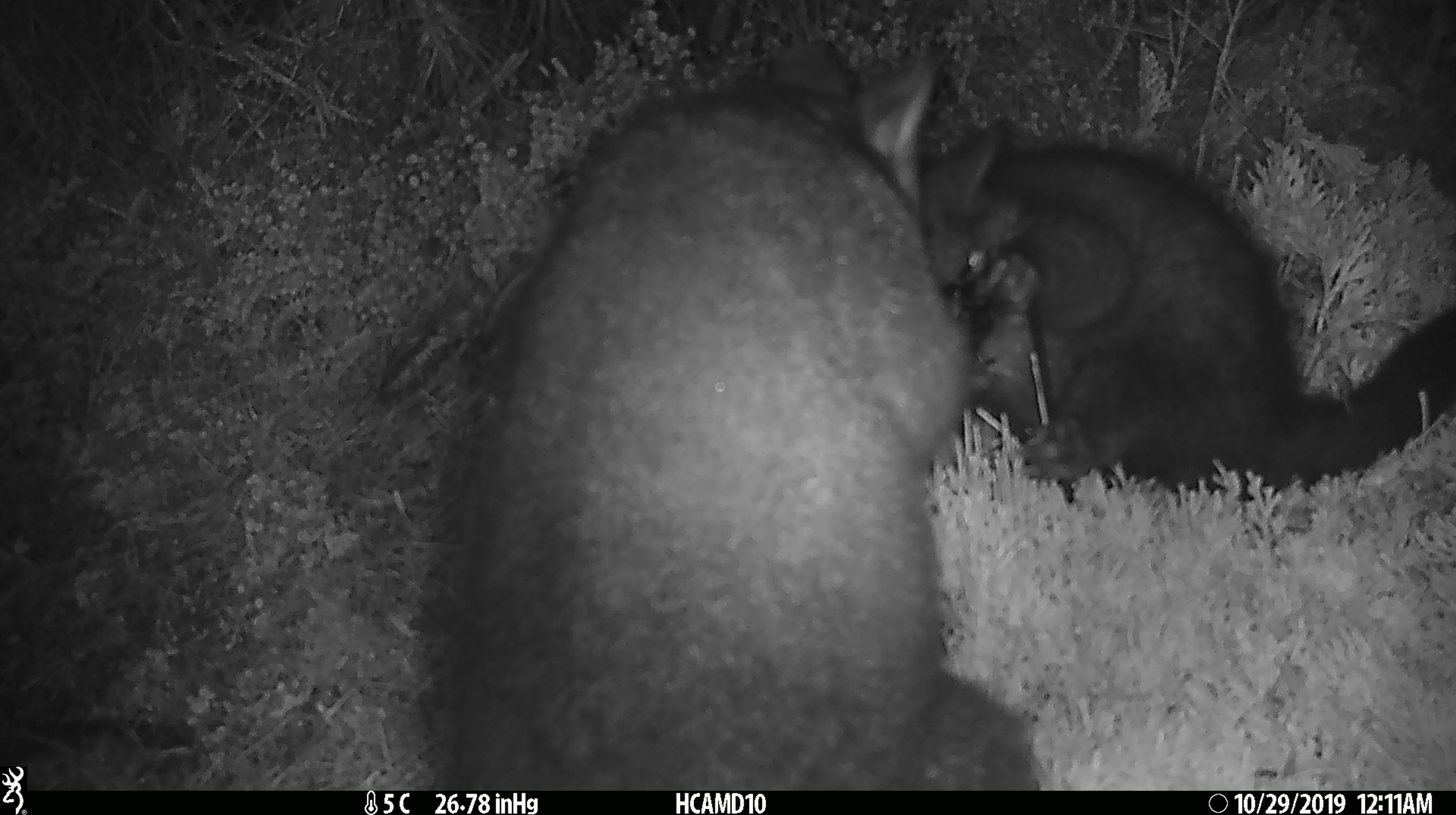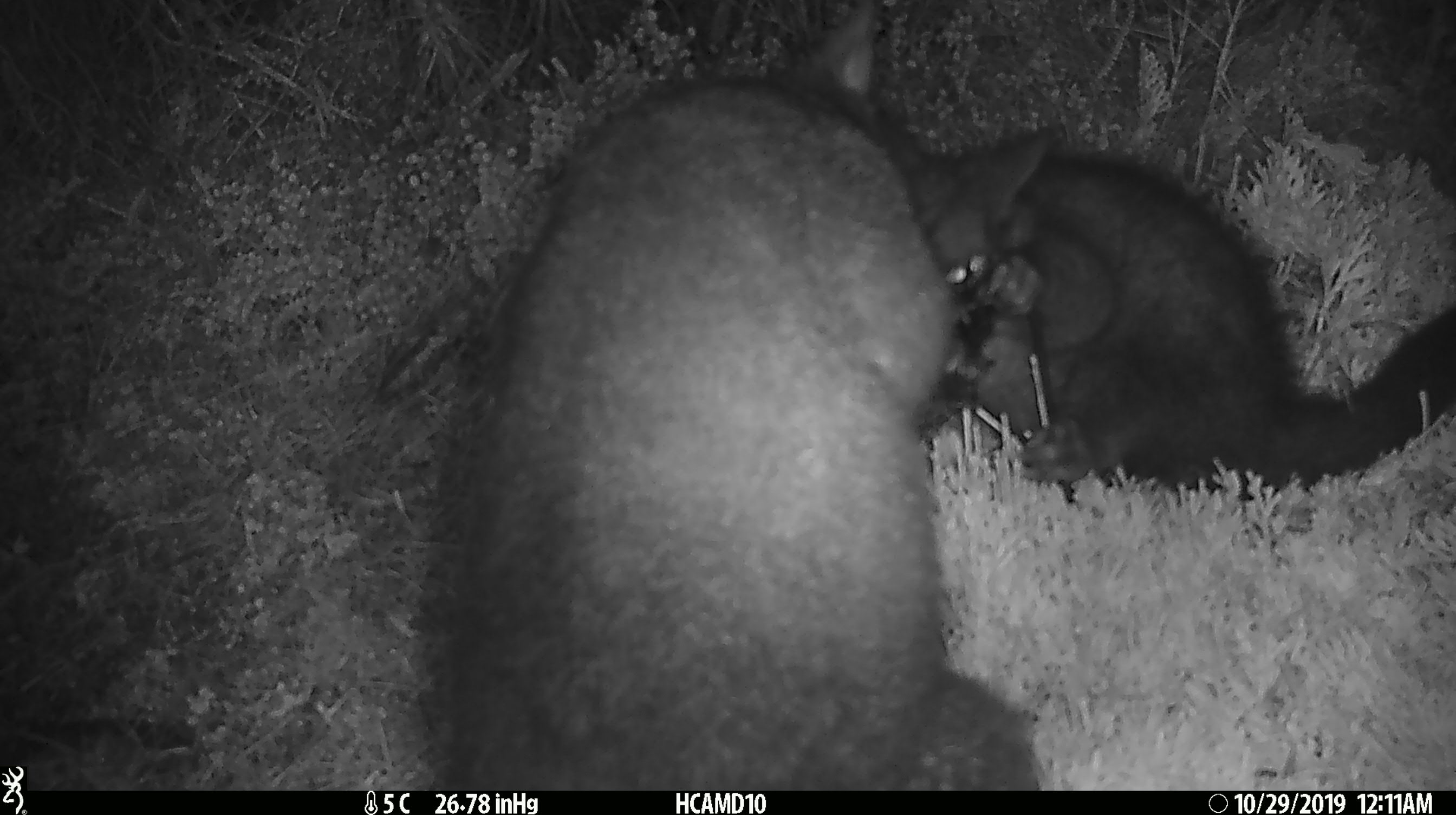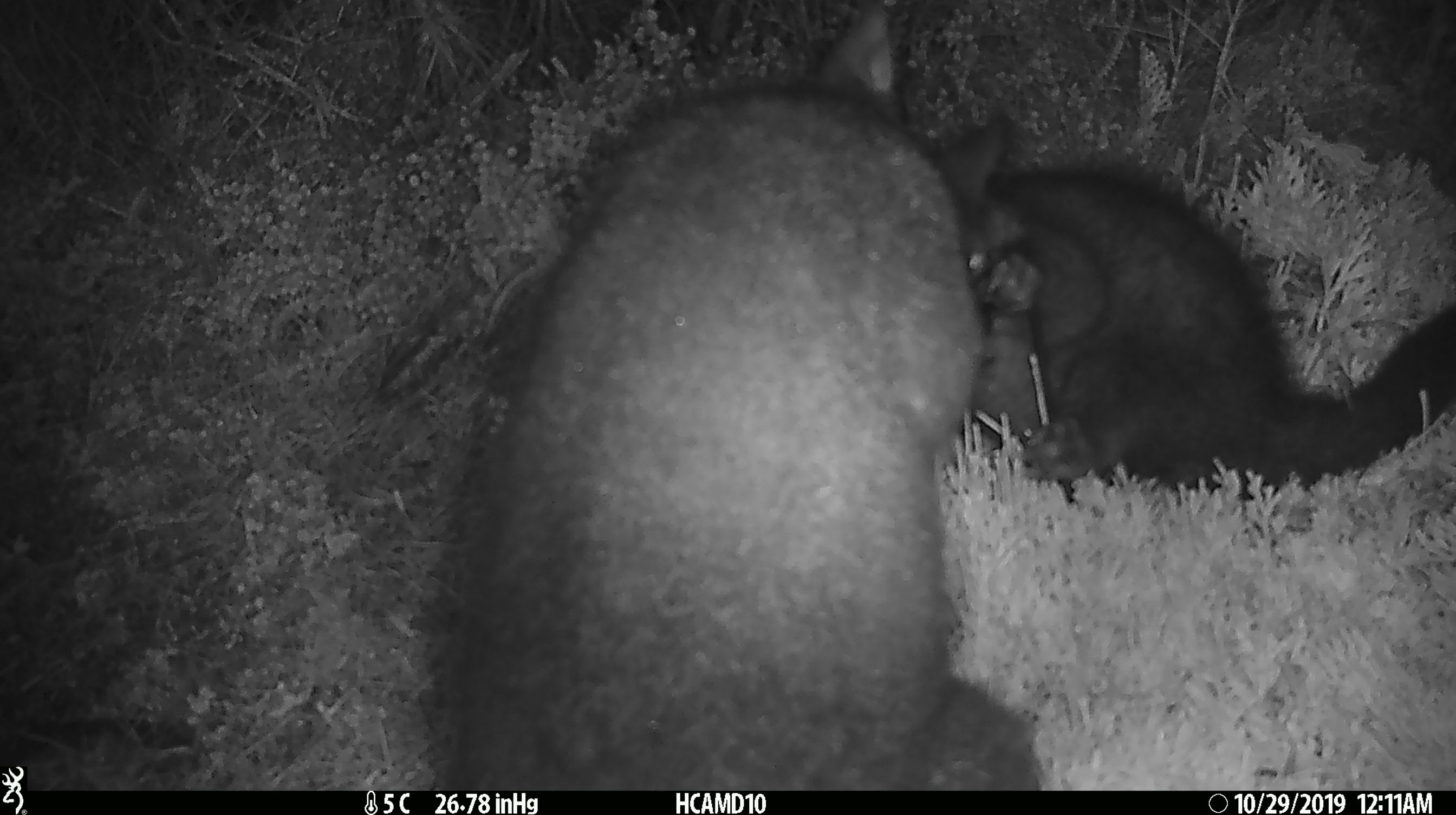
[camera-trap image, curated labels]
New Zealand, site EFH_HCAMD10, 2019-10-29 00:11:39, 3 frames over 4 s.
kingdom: Animalia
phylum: Chordata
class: Mammalia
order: Diprotodontia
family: Phalangeridae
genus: Trichosurus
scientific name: Trichosurus vulpecula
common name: common brushtail possum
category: possum